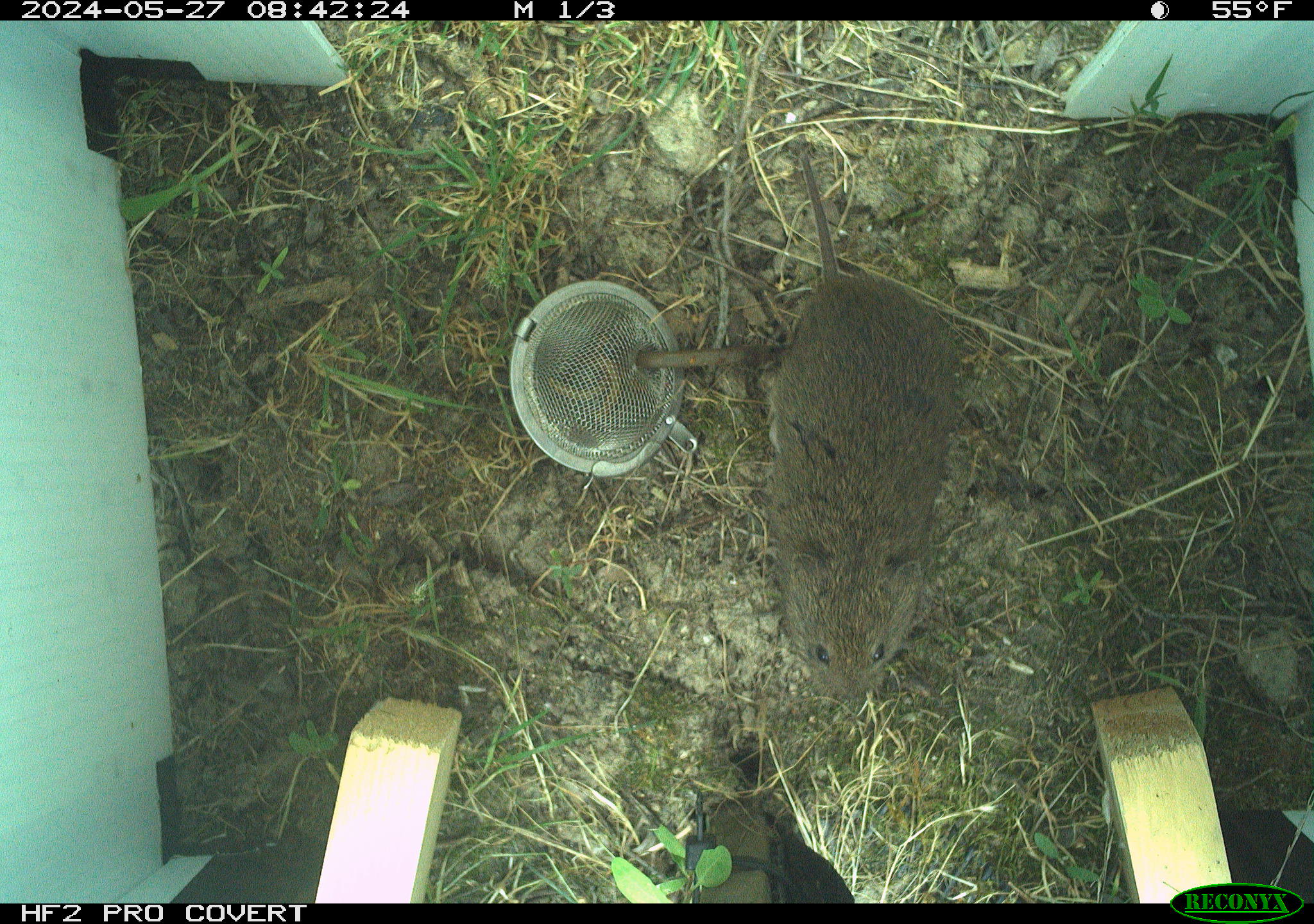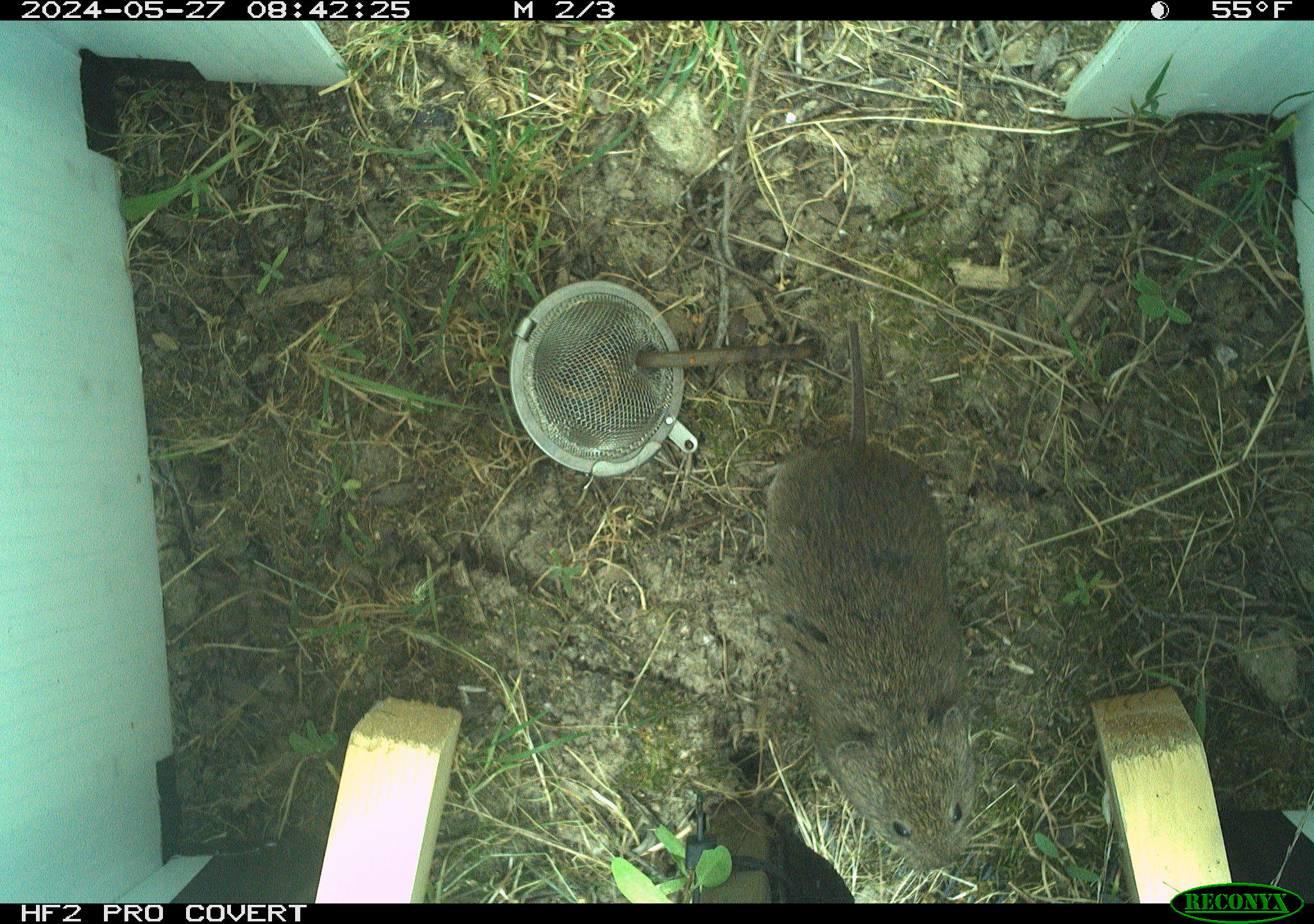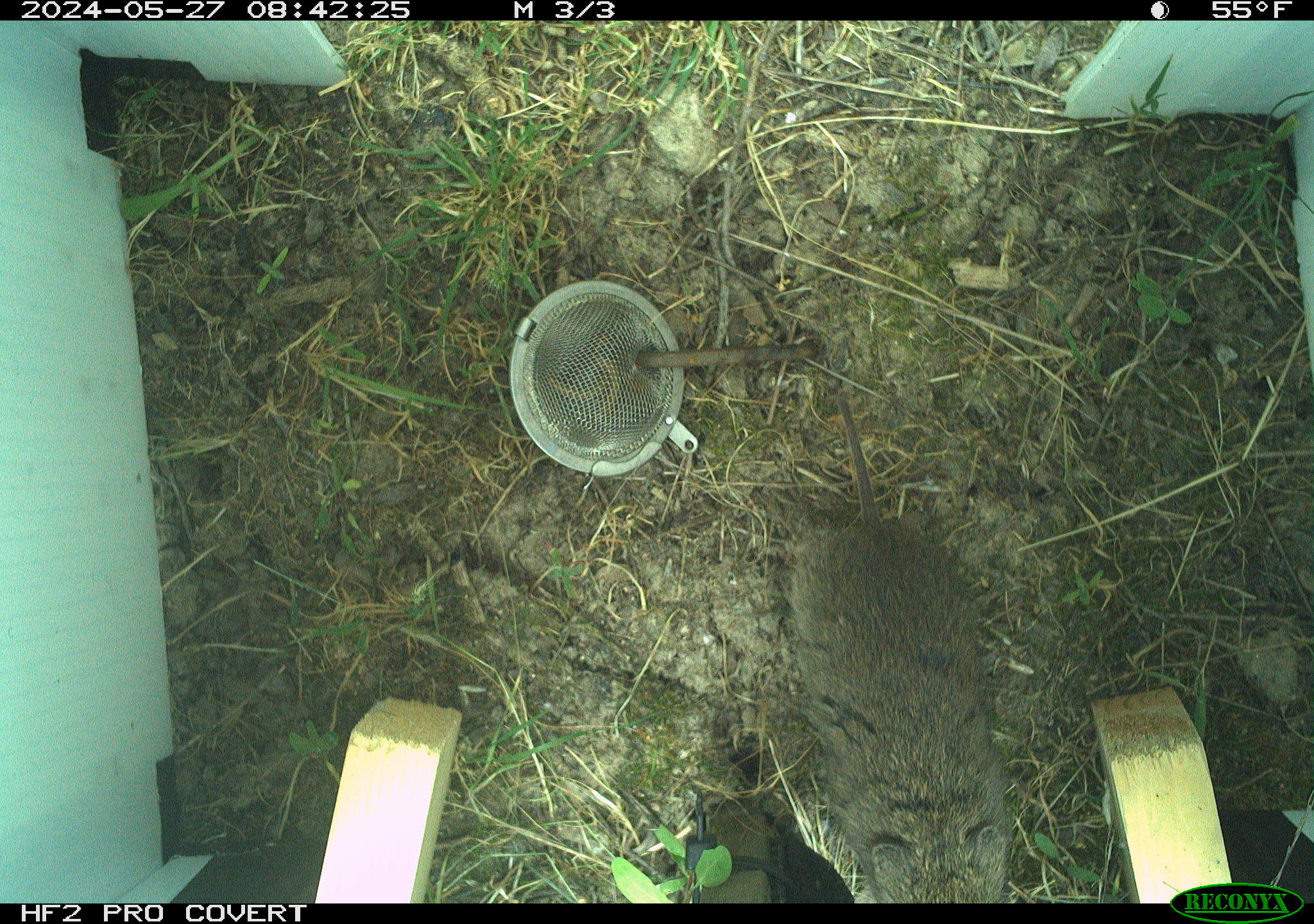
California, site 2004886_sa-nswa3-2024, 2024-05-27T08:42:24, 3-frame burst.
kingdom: Animalia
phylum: Chordata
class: Mammalia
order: Rodentia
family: Cricetidae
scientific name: Arvicolinae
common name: voles, lemmings, and muskrats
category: arvicolinae subfamily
Arvicolinae subfamily (voles, lemmings, and muskrats) (Arvicolinae).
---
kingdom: Animalia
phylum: Chordata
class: Mammalia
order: Rodentia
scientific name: Rodentia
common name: rodent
Rodent (Rodentia).